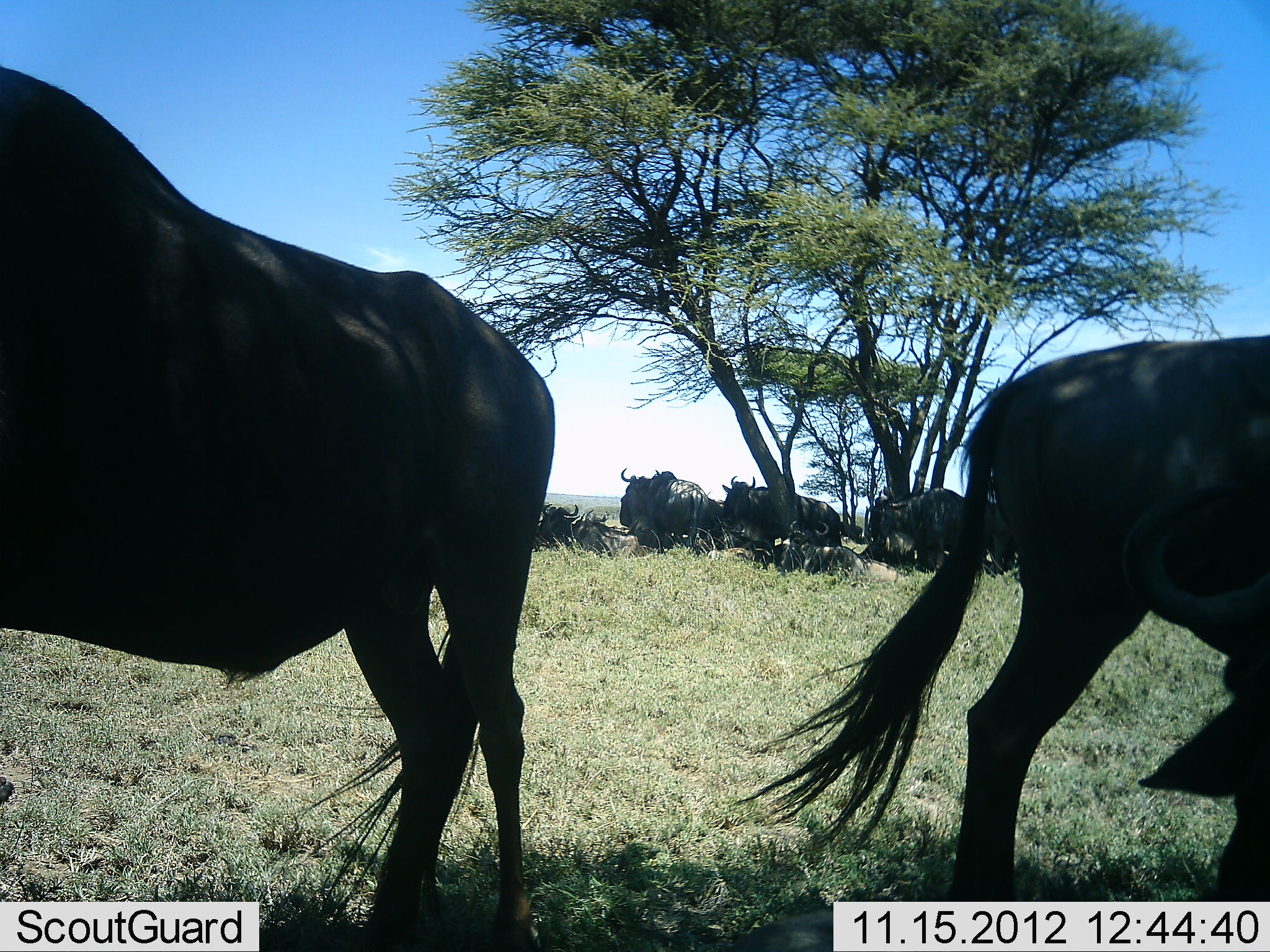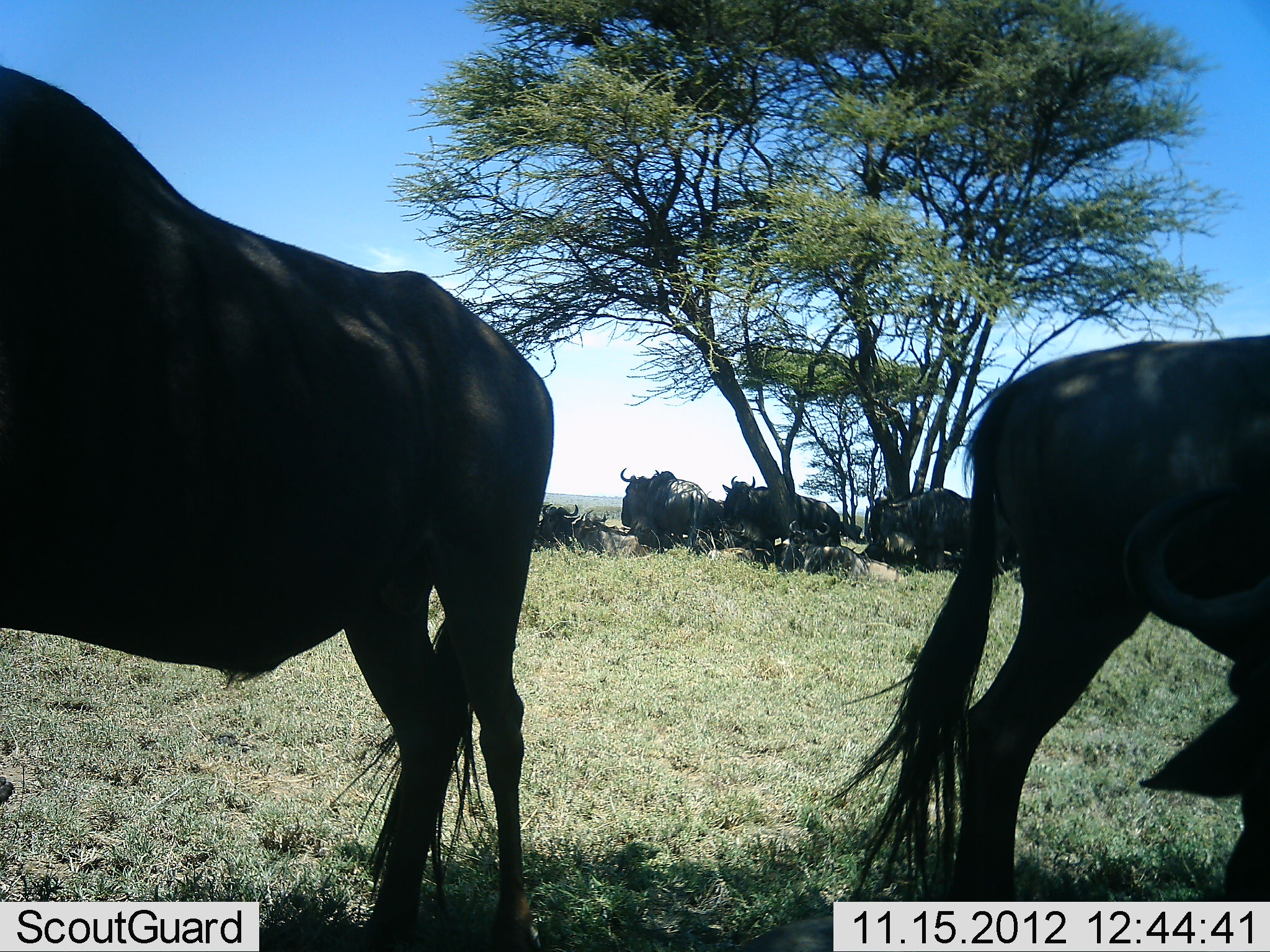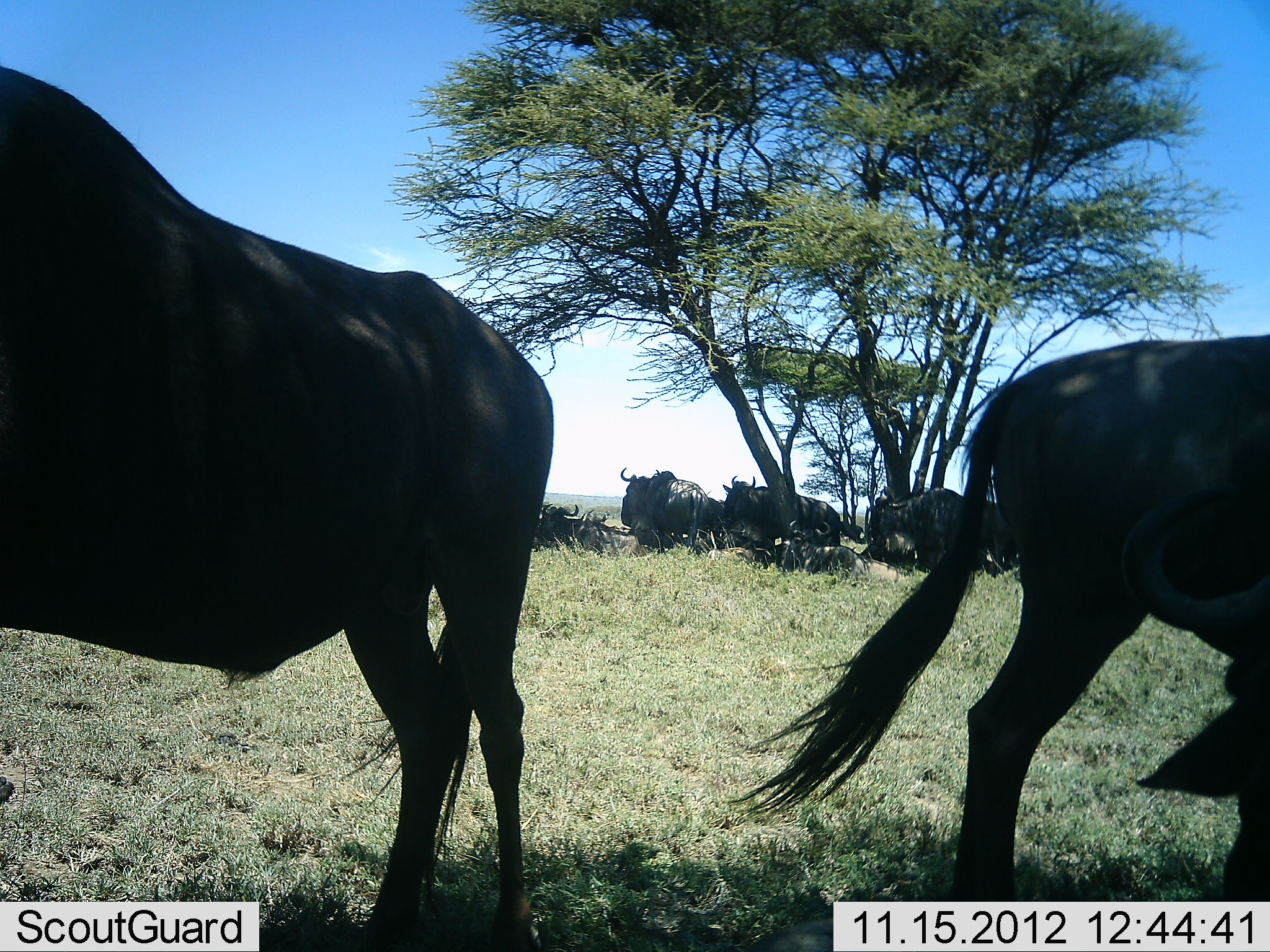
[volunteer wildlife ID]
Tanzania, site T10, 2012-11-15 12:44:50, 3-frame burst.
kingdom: Animalia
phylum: Chordata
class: Mammalia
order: Artiodactyla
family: Bovidae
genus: Connochaetes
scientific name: Connochaetes taurinus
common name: blue wildebeest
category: wildebeest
Wildebeest (blue wildebeest) (Connochaetes taurinus), count 10. Behavior (volunteer vote fractions): standing 90%, resting 90%, moving 10%, interacting 0%. Young present (vote fraction): 10%. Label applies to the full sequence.